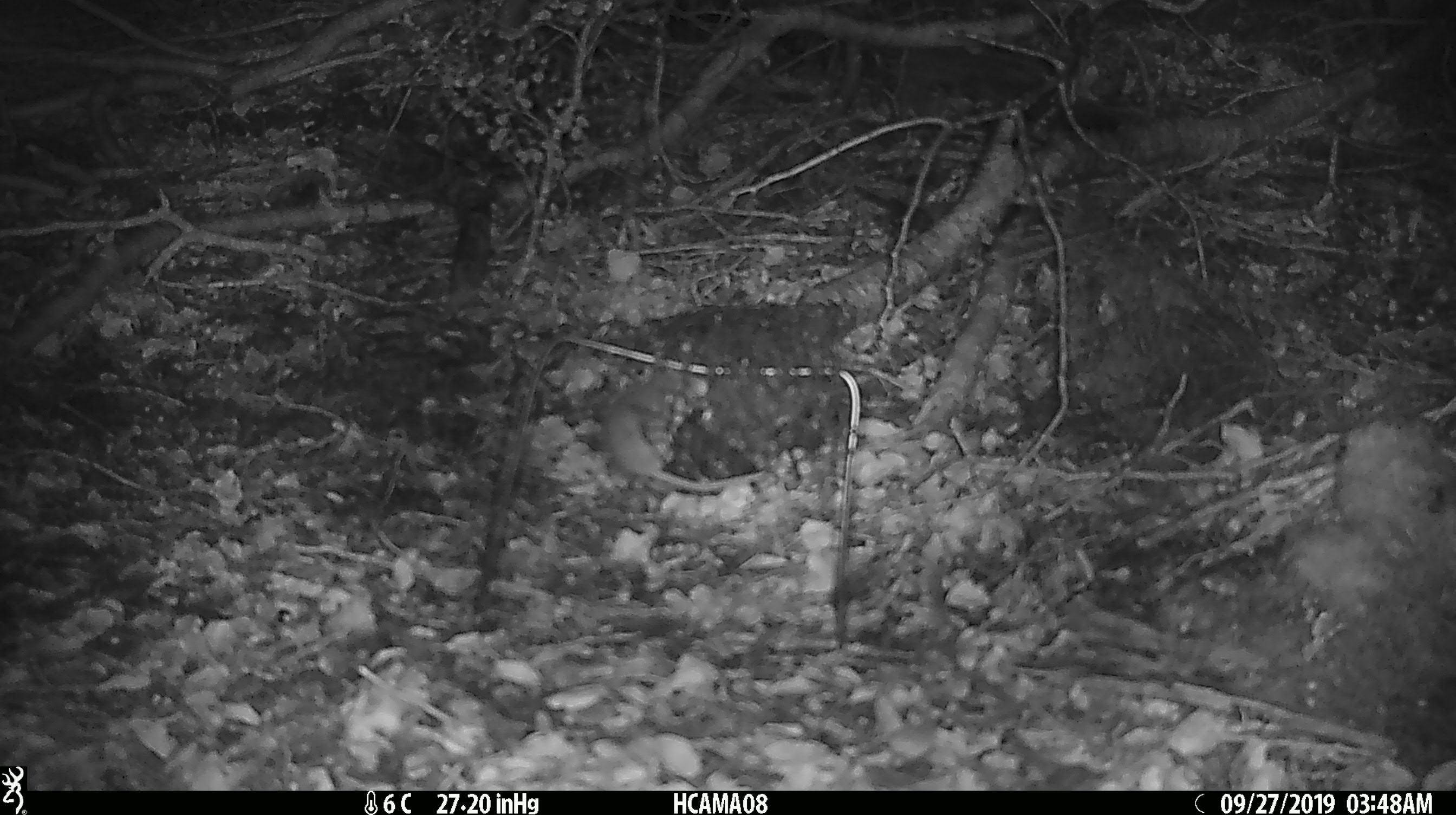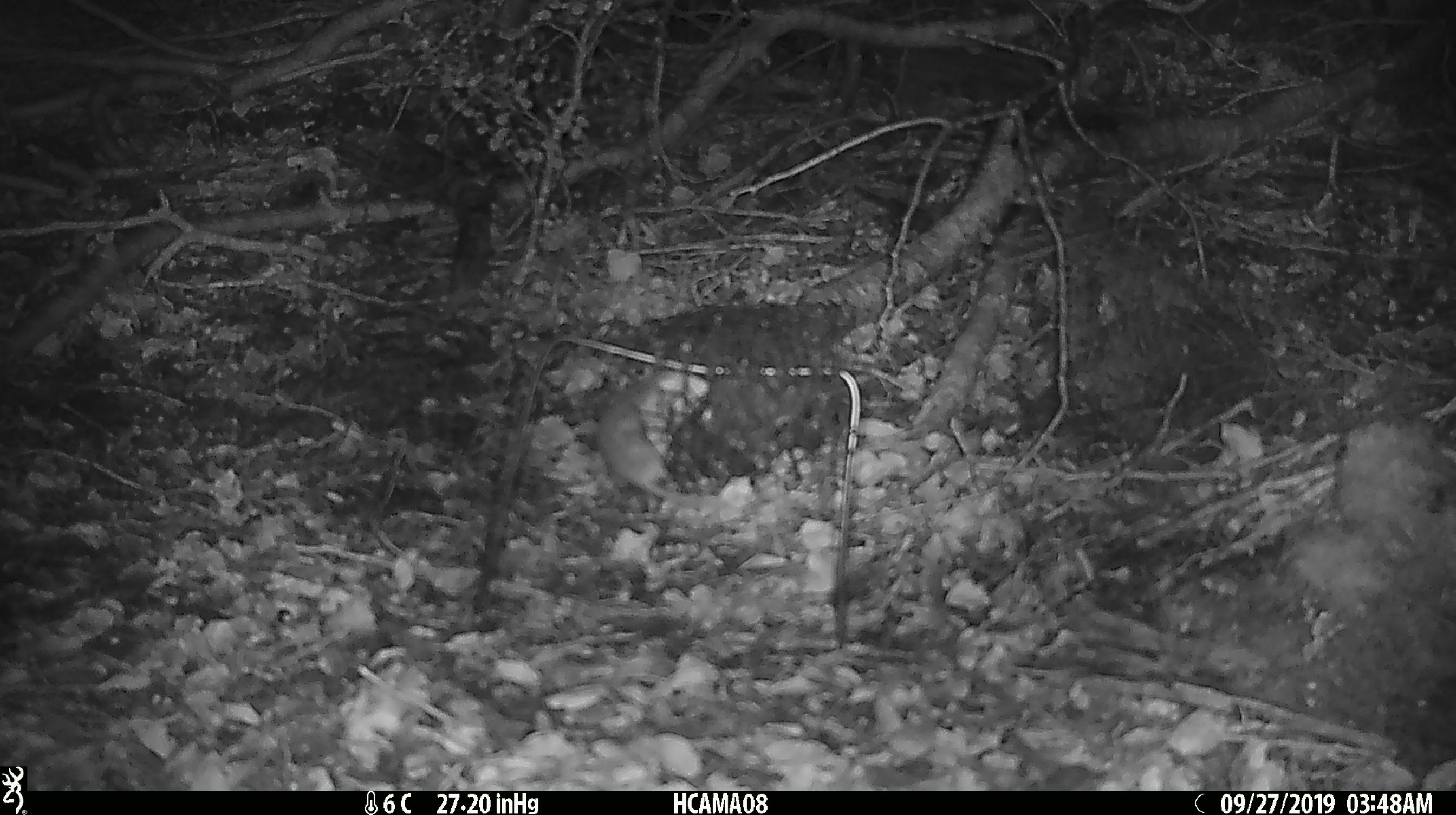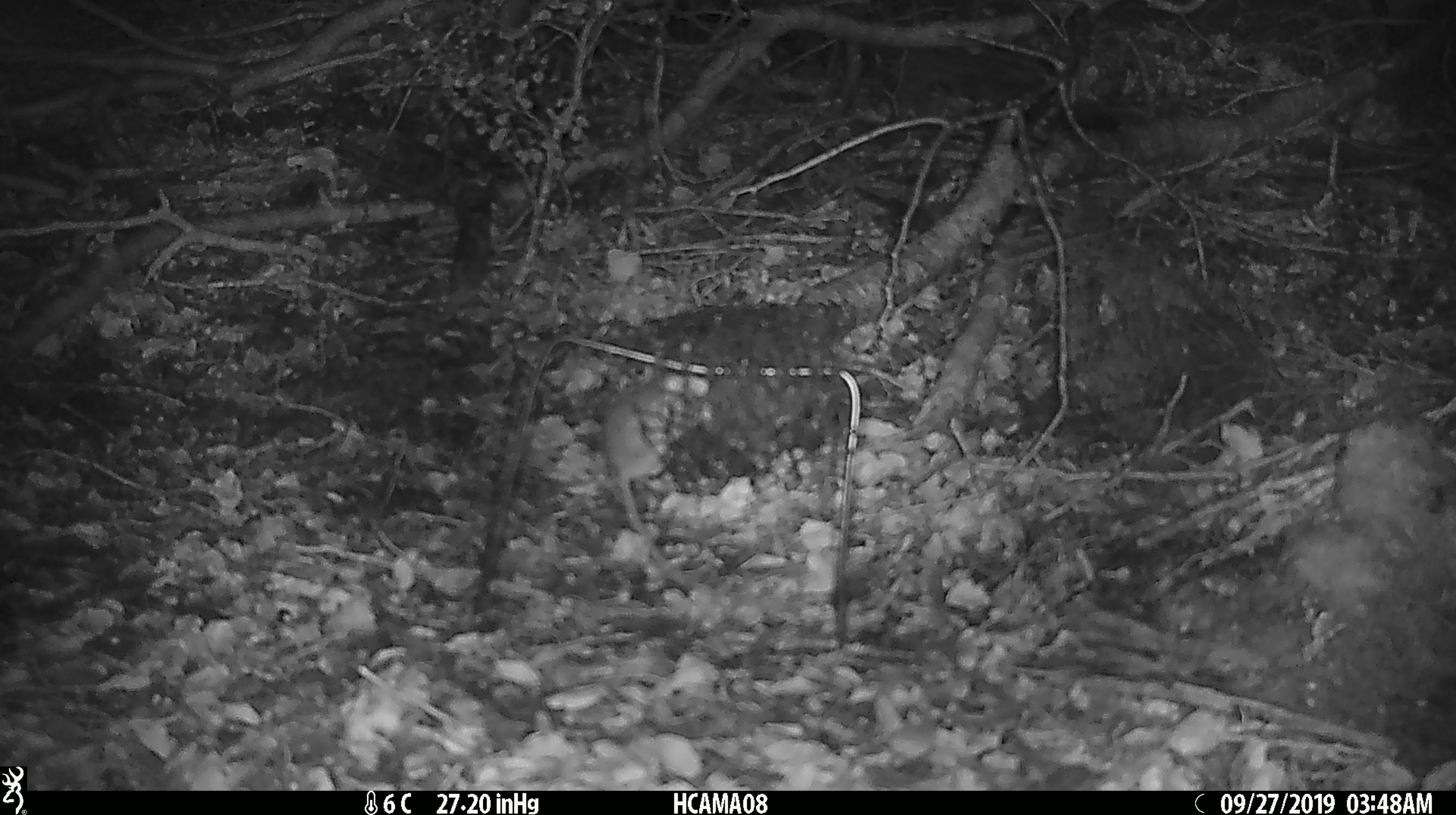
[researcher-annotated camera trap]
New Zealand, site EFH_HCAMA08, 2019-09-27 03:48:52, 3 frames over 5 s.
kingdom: Animalia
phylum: Chordata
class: Mammalia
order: Rodentia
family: Muridae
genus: Mus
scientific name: Mus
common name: mouse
Mouse (Mus).